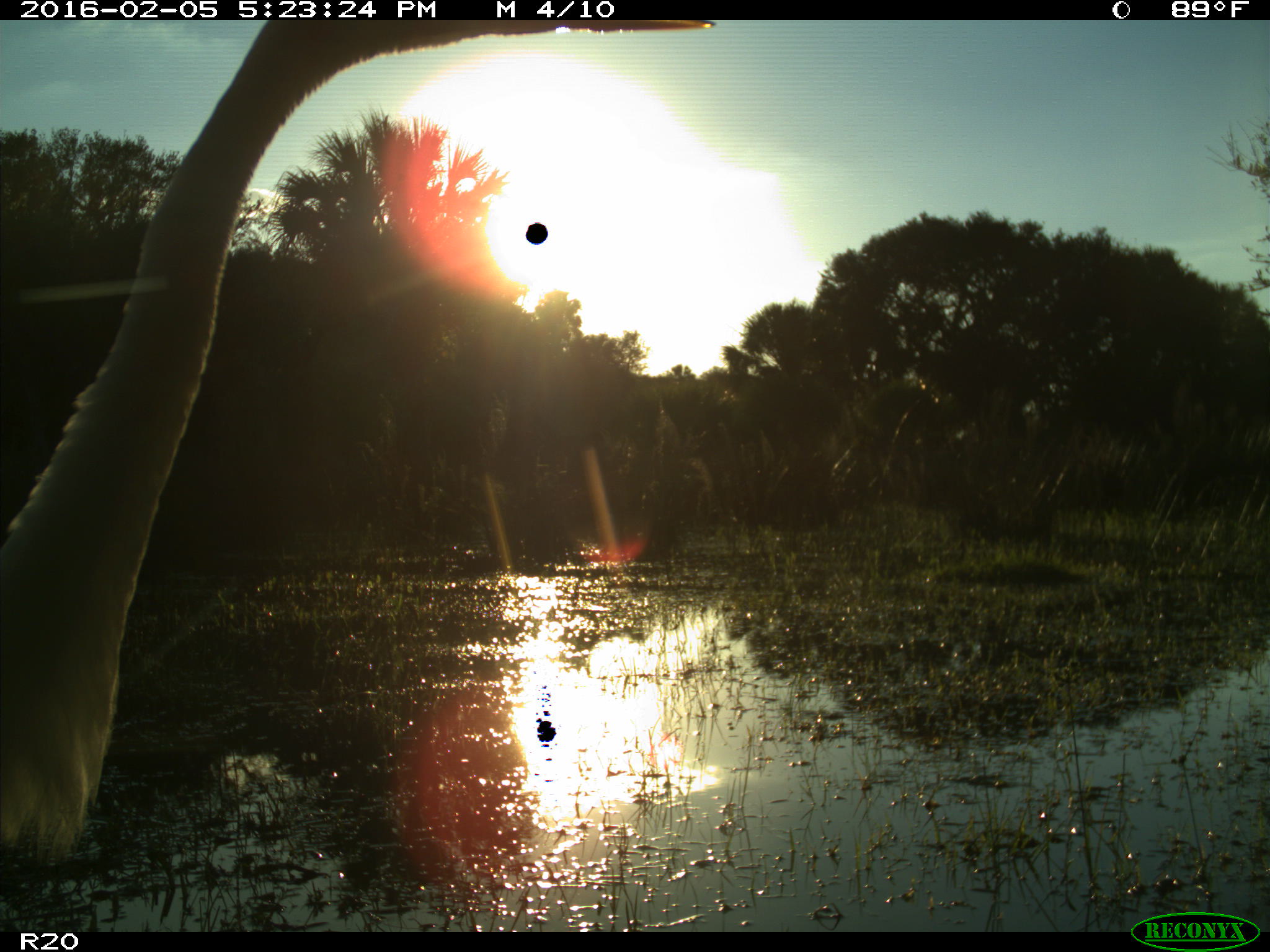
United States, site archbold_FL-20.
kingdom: Animalia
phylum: Chordata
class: Aves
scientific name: Aves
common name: birds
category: unidentified bird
Unidentified bird (birds) (Aves).